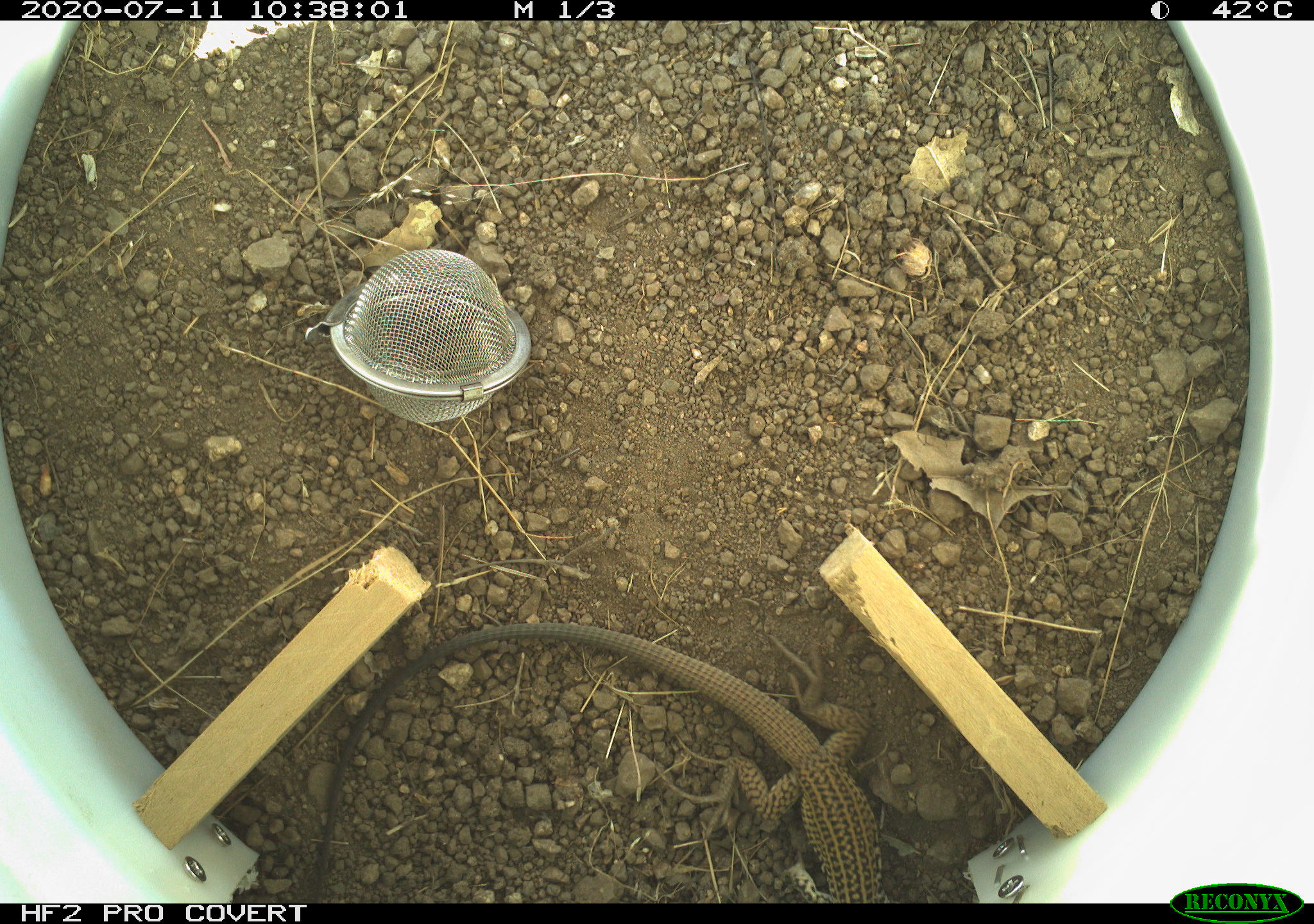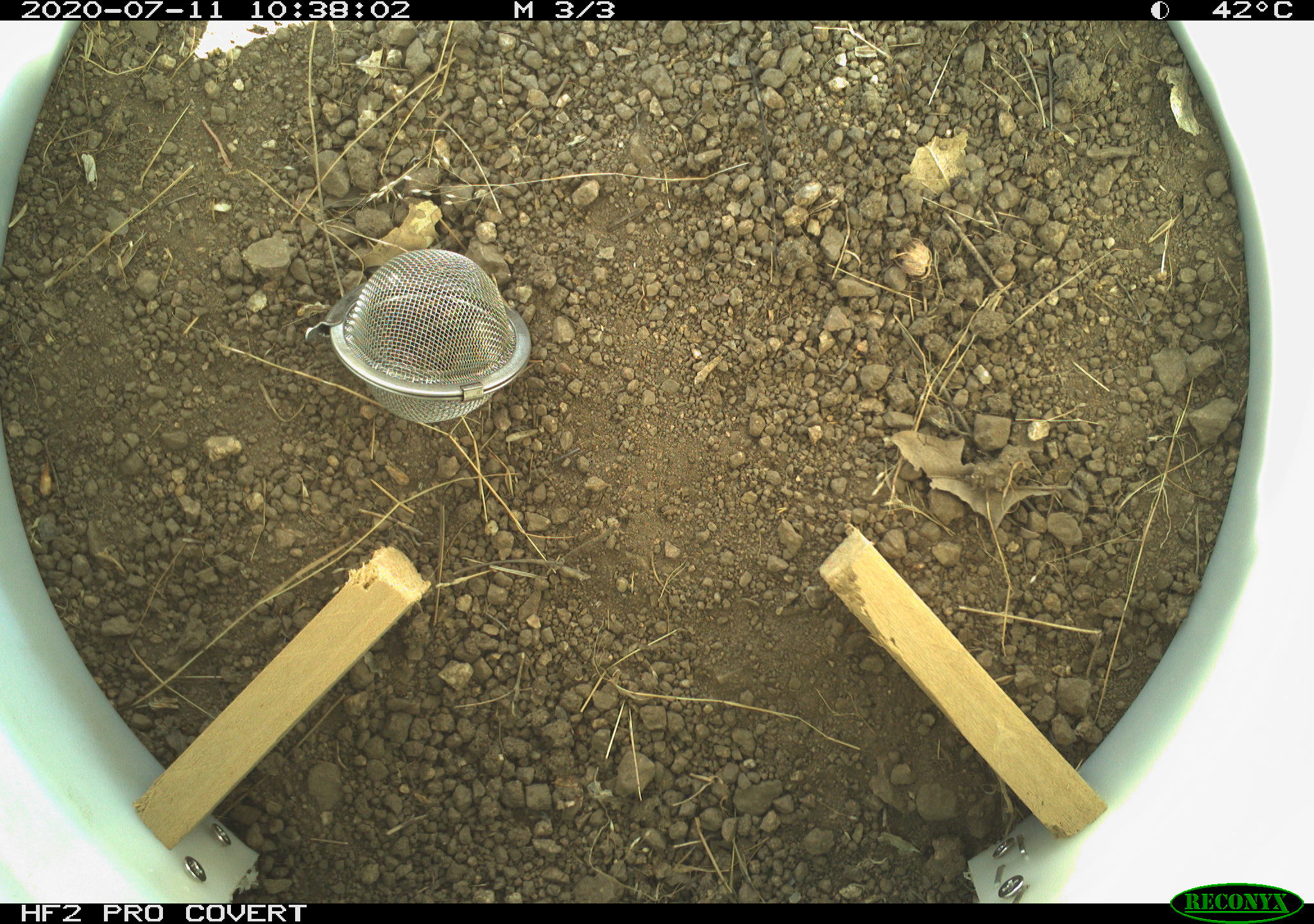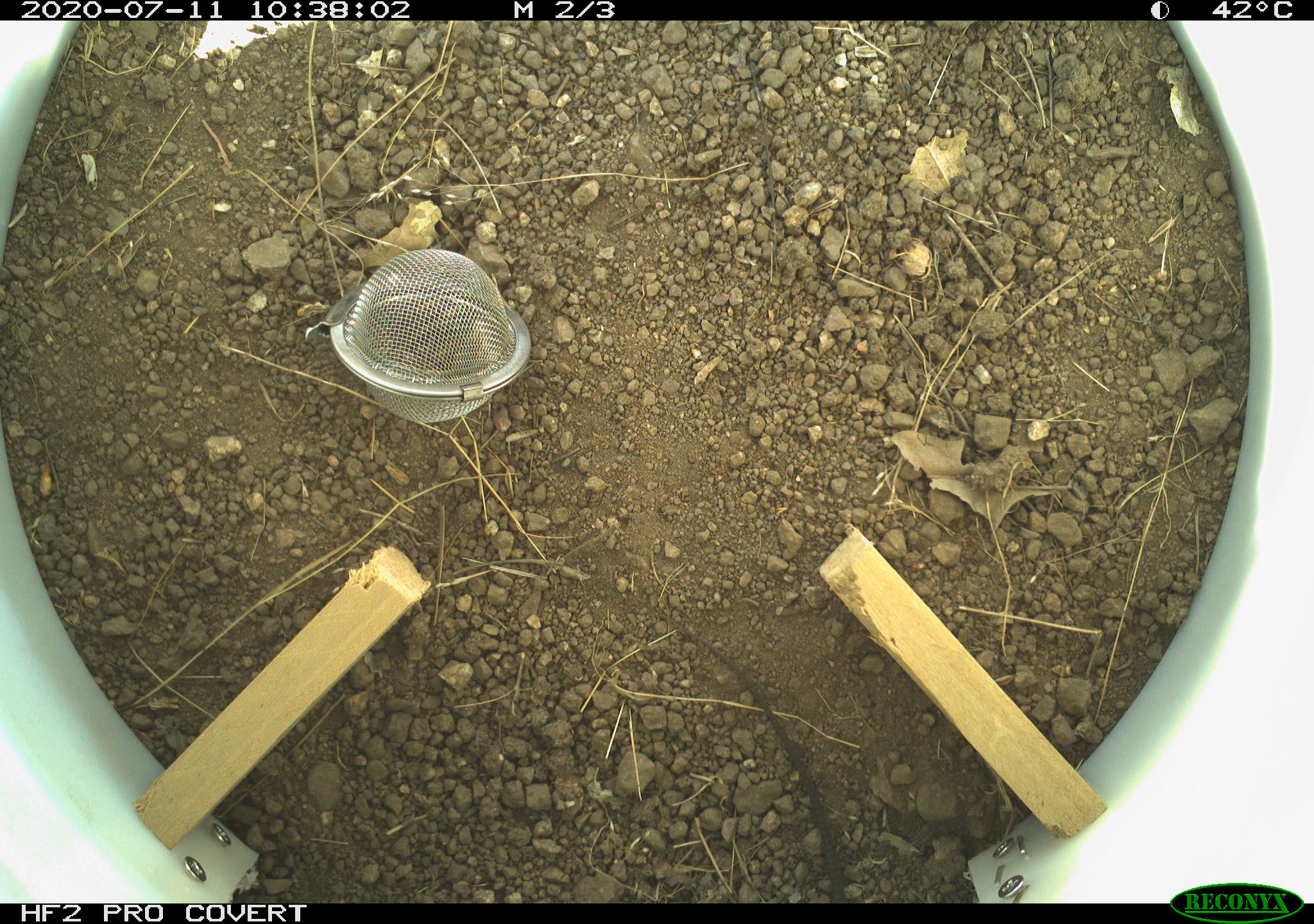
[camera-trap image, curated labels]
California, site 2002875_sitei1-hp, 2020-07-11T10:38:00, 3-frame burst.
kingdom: Animalia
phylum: Chordata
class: Reptilia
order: Squamata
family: Teiidae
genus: Aspidoscelis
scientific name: Aspidoscelis tigris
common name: western whiptail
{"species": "western whiptail (Aspidoscelis tigris)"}